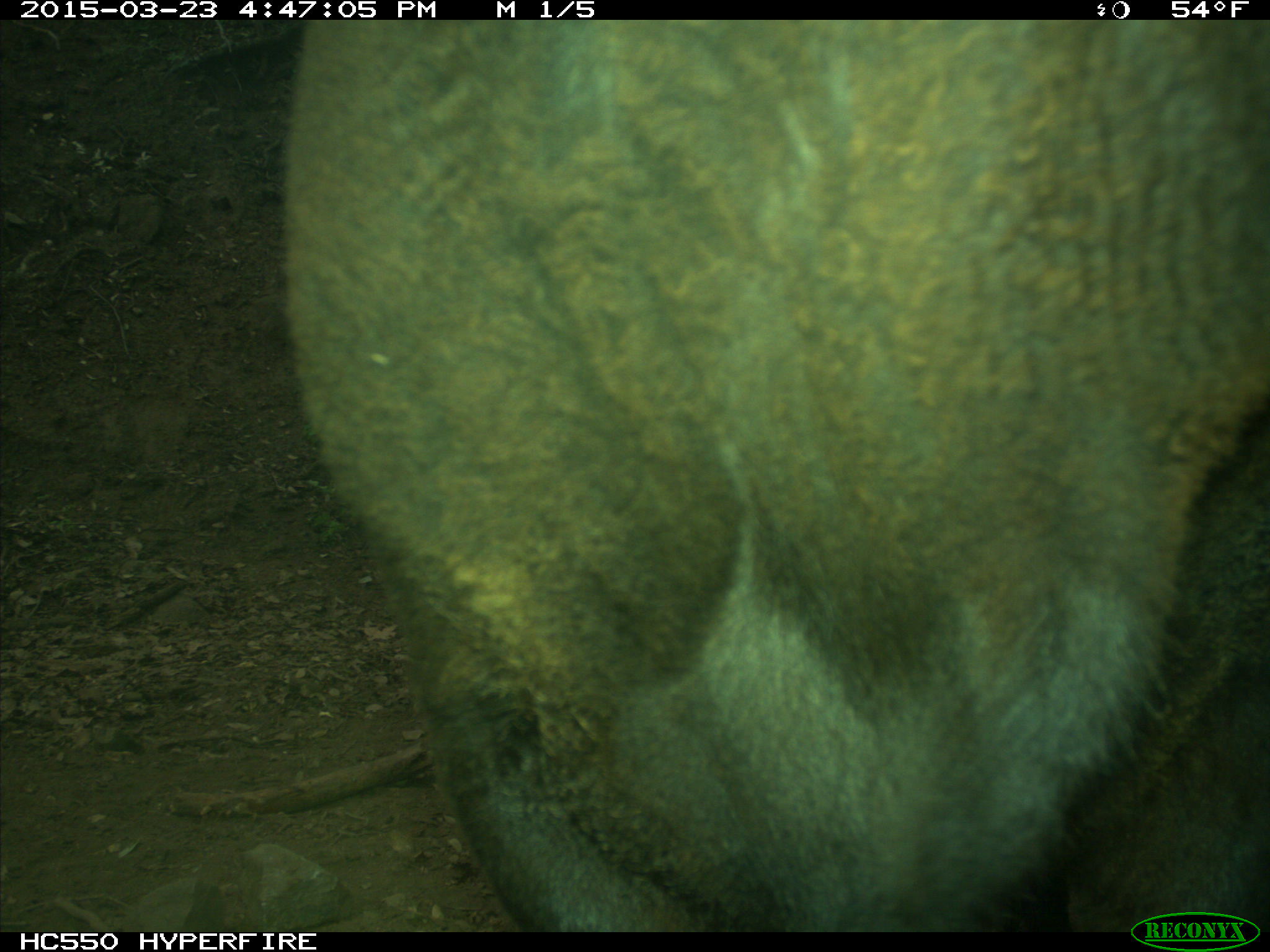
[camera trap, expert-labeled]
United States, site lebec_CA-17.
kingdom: Animalia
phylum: Chordata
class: Mammalia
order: Artiodactyla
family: Bovidae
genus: Bos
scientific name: Bos taurus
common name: domestic cow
Bos taurus (domestic cow).